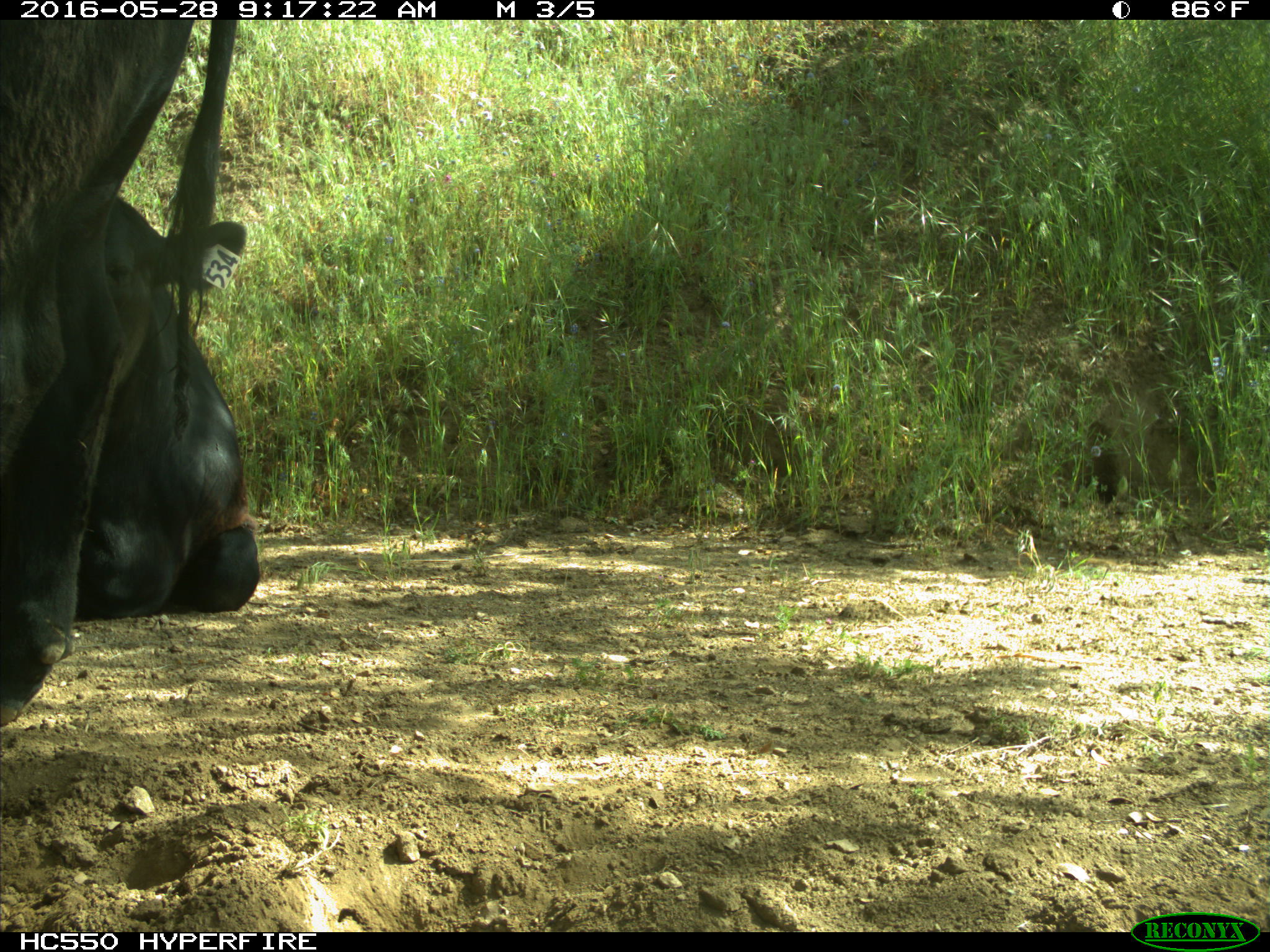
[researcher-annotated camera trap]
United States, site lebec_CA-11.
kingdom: Animalia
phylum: Chordata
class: Mammalia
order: Artiodactyla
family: Bovidae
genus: Bos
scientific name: Bos taurus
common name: domestic cow